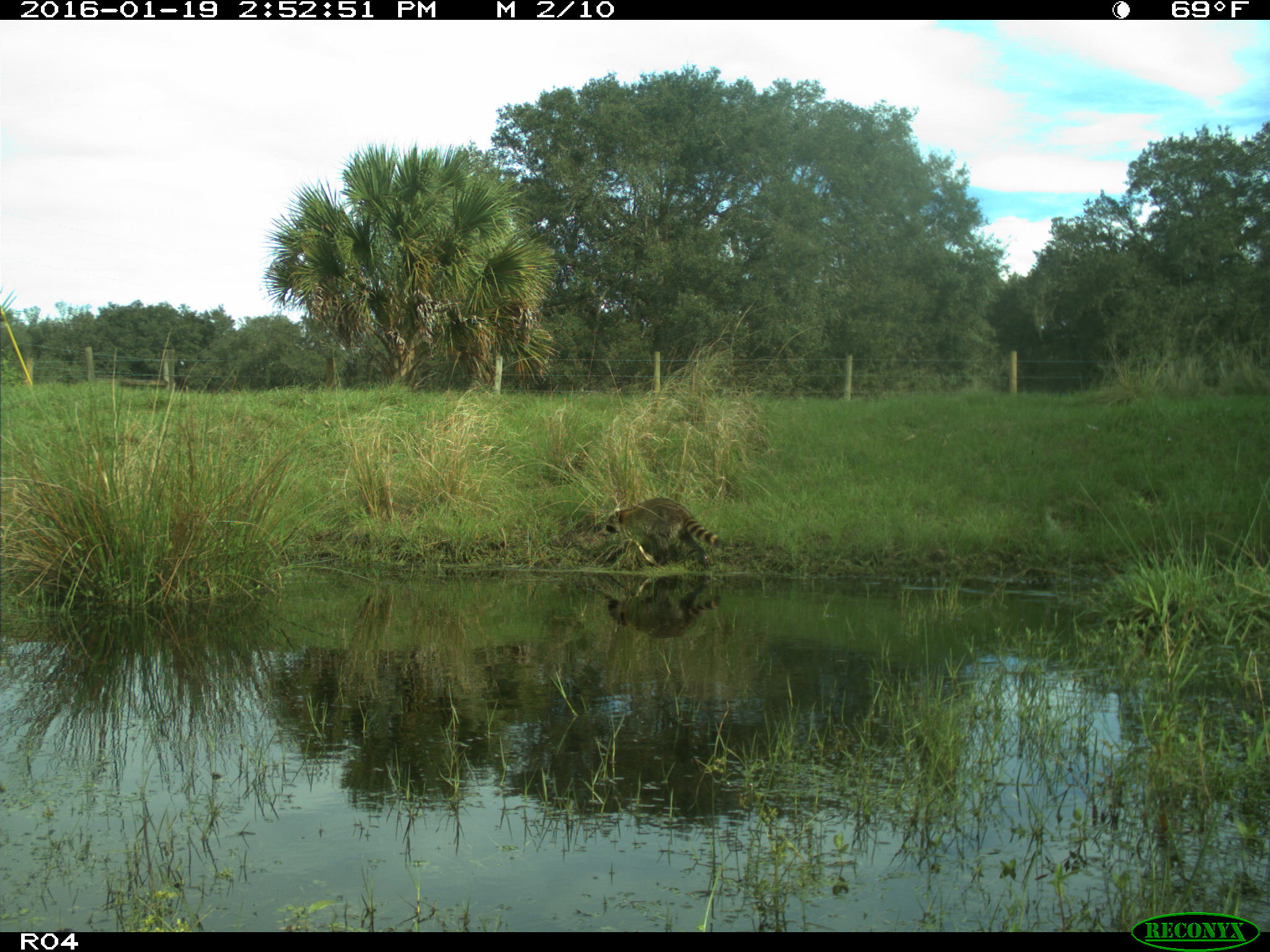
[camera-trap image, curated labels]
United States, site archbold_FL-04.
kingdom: Animalia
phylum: Chordata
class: Mammalia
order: Carnivora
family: Procyonidae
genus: Procyon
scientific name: Procyon lotor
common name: common raccoon